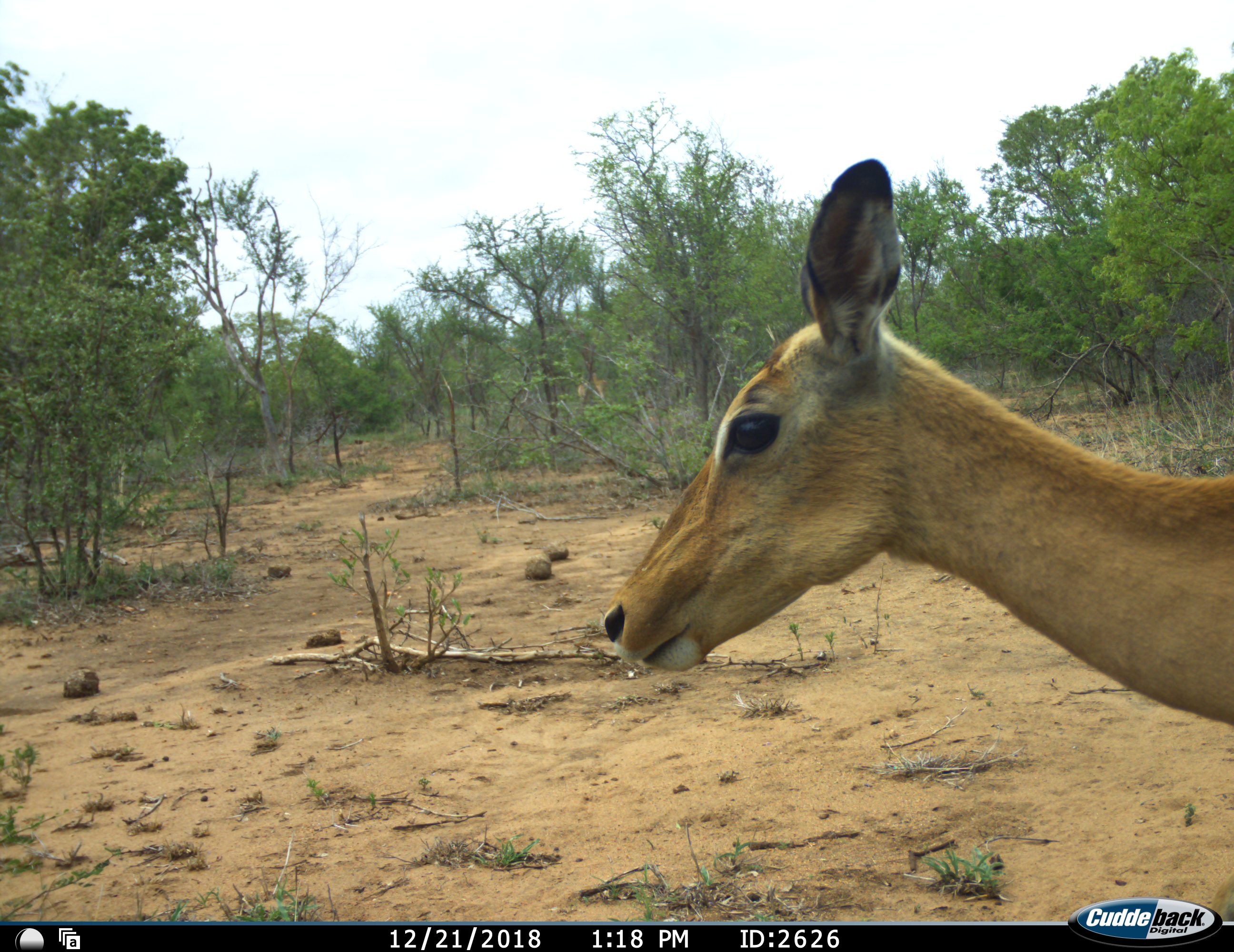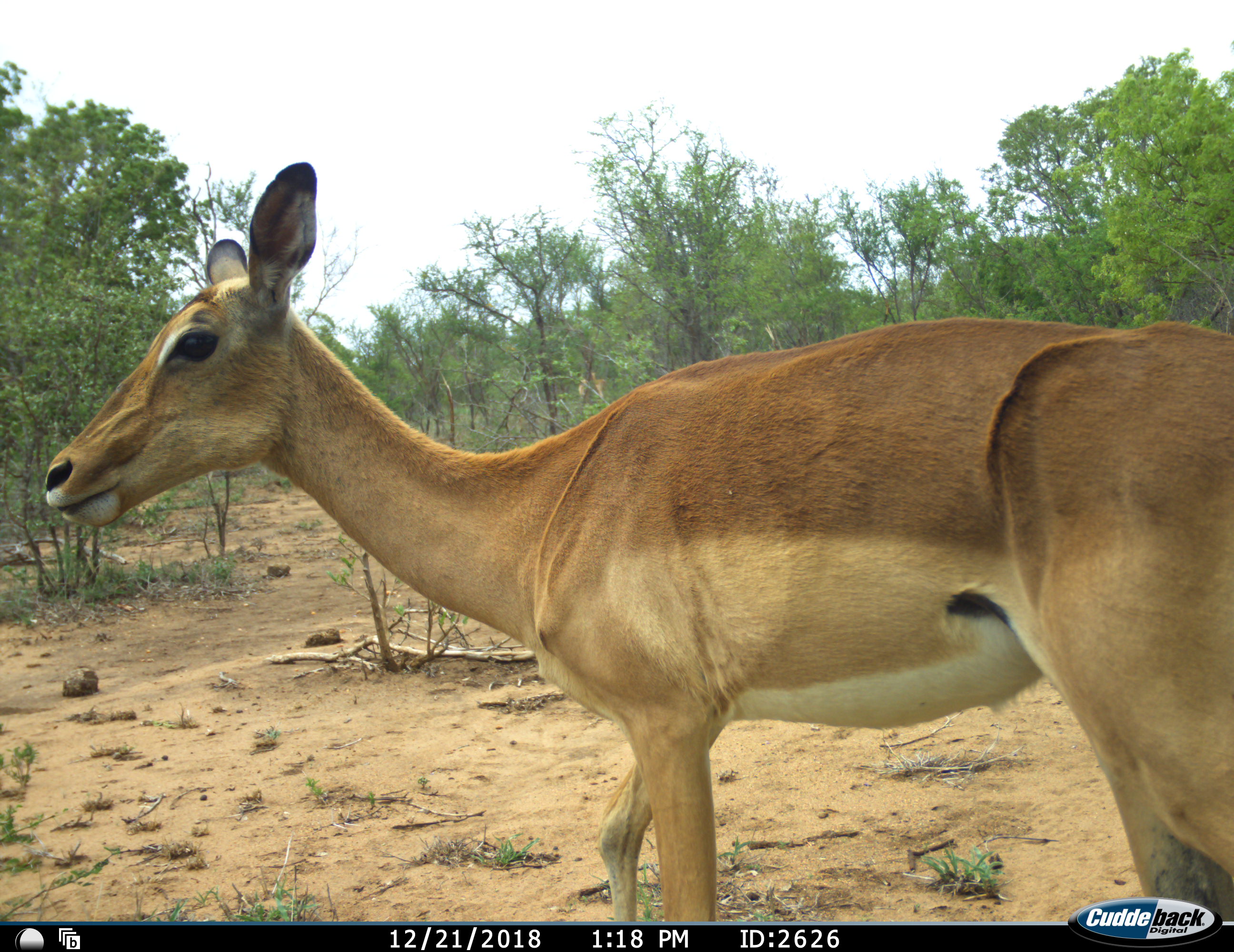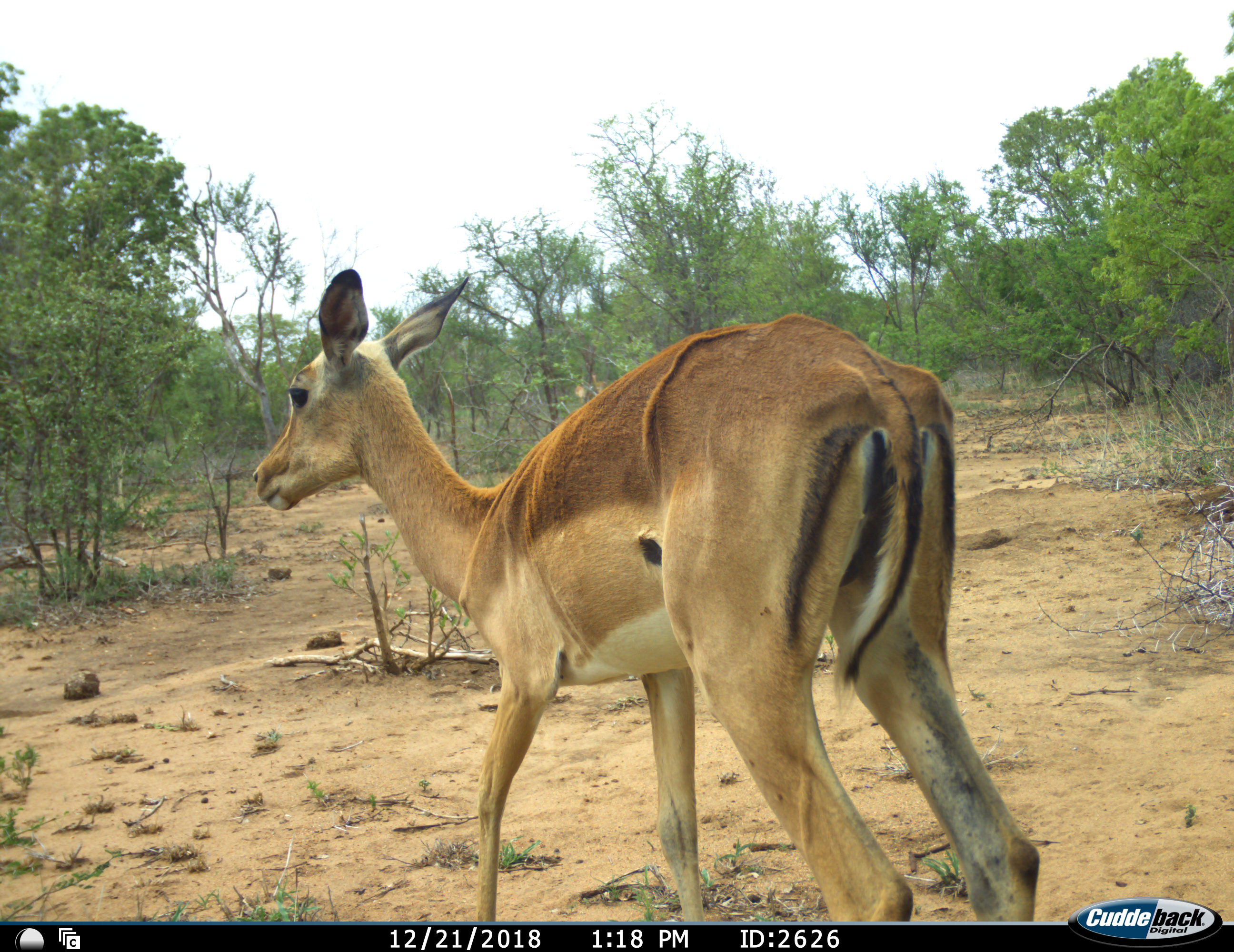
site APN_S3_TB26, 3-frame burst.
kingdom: Animalia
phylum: Chordata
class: Mammalia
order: Artiodactyla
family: Bovidae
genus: Aepyceros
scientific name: Aepyceros melampus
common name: impala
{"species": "impala (Aepyceros melampus)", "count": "1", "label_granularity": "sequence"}